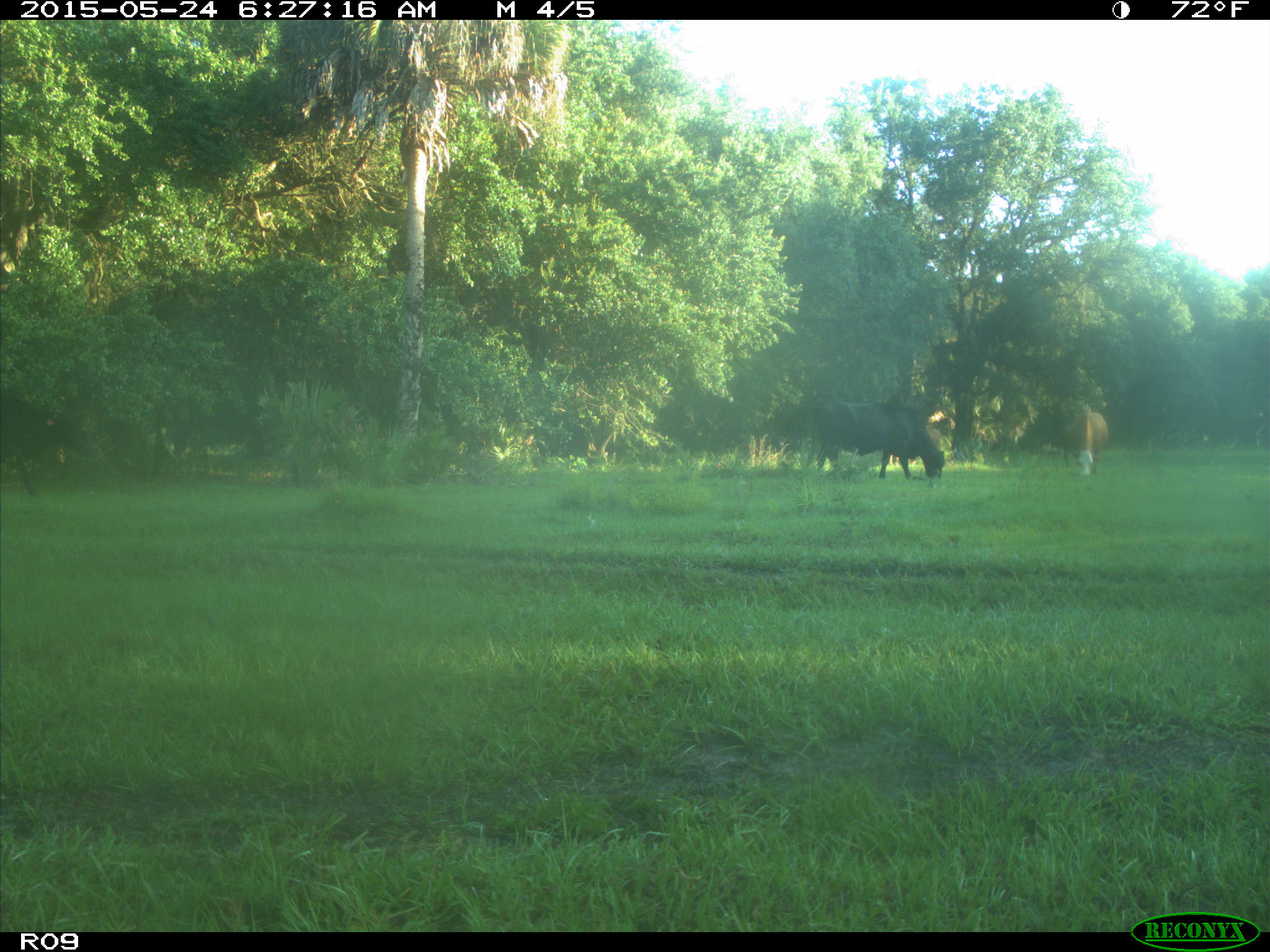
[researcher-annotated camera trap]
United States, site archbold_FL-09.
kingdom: Animalia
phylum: Chordata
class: Mammalia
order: Artiodactyla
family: Bovidae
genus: Bos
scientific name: Bos taurus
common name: domestic cow